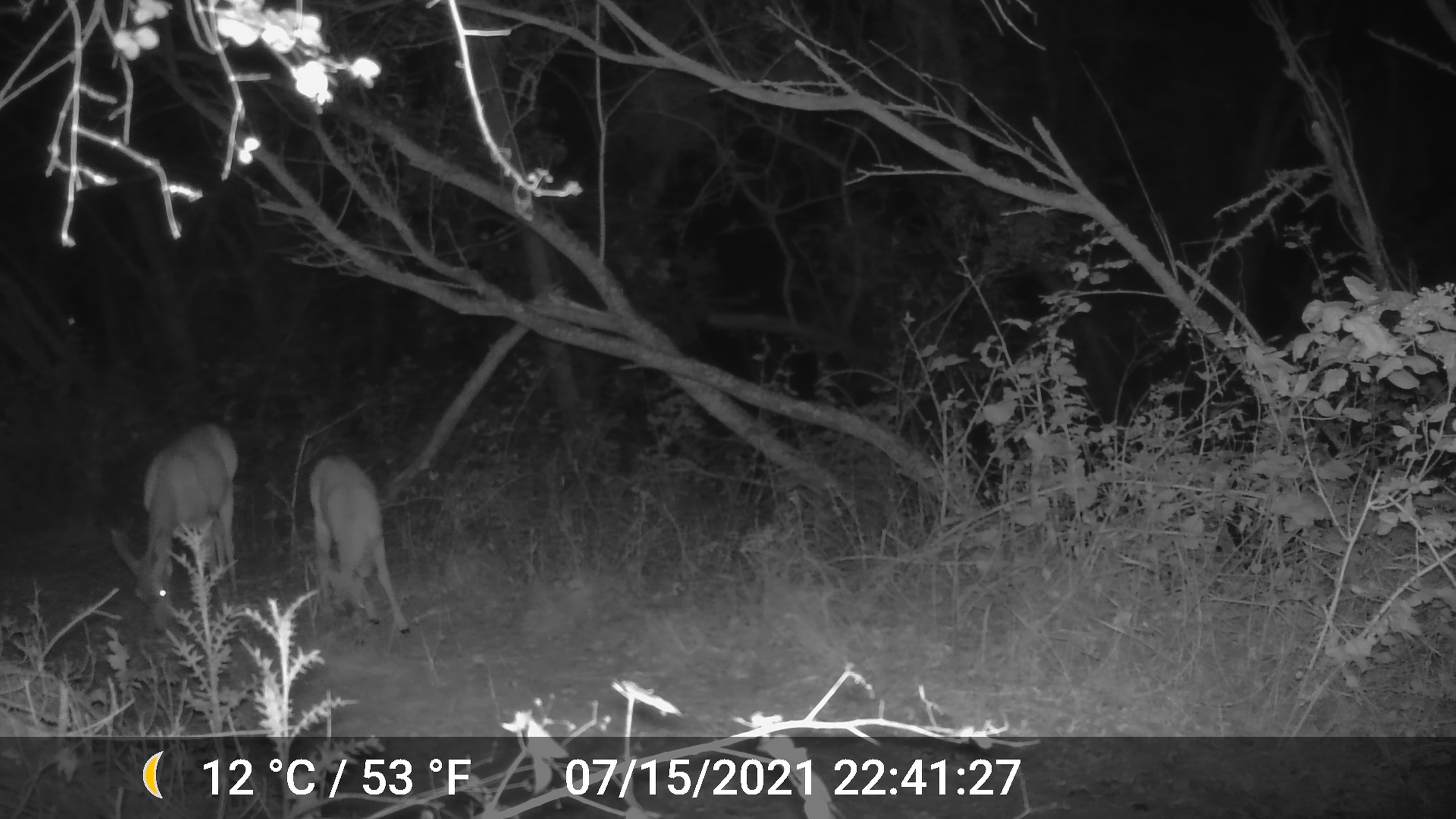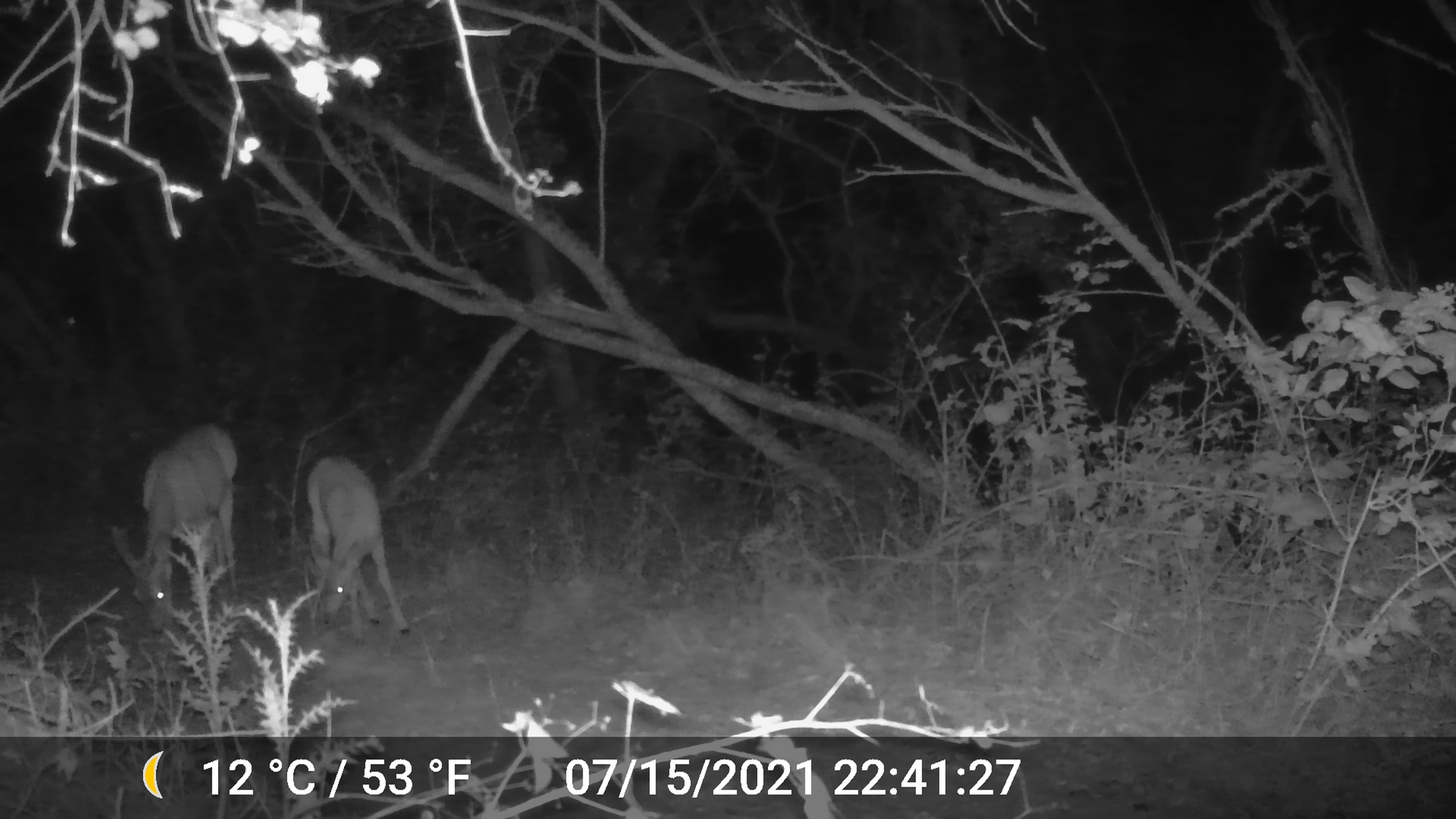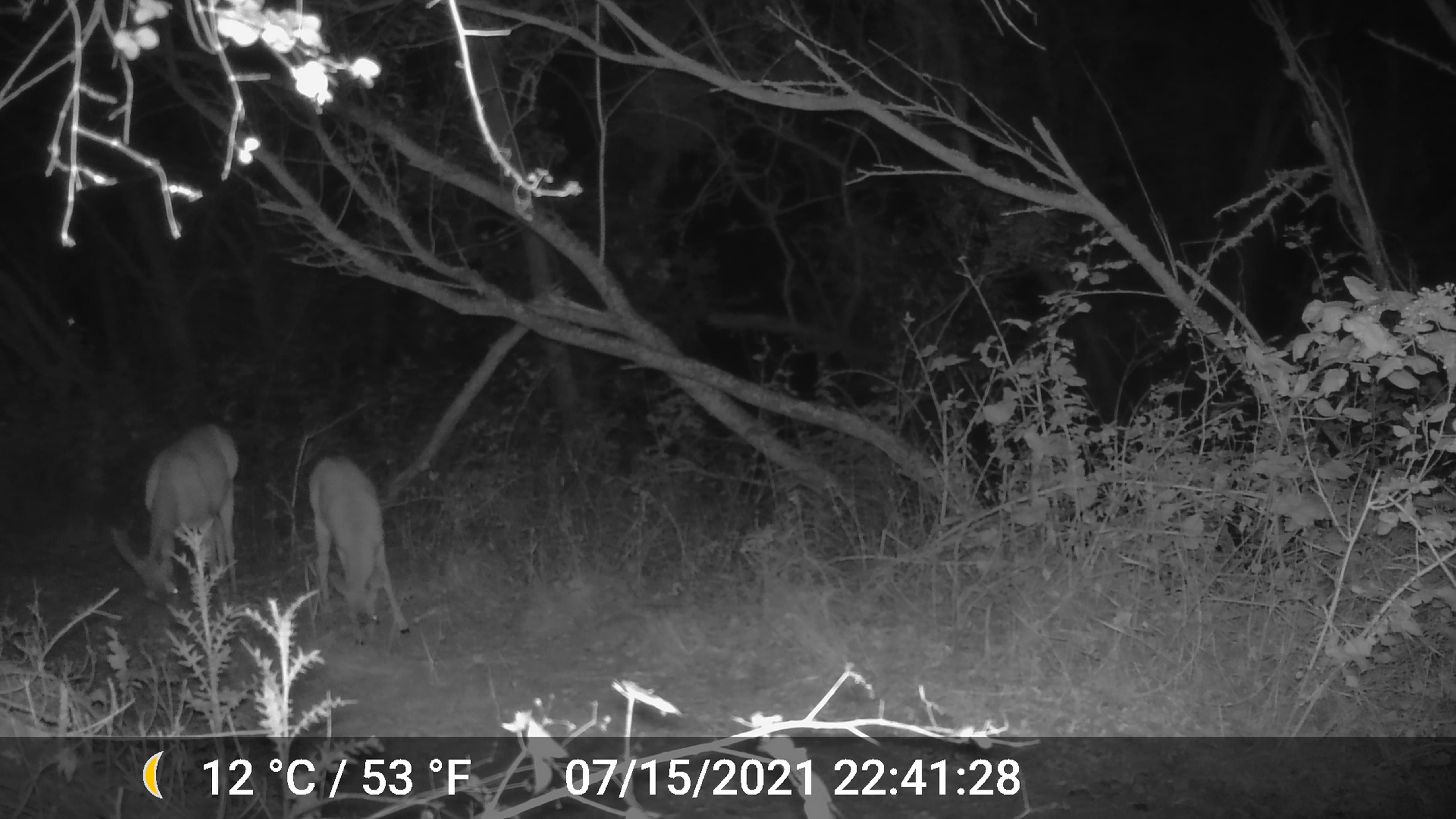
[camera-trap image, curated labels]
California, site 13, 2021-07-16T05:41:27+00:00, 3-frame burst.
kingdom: Animalia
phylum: Chordata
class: Mammalia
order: Artiodactyla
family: Cervidae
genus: Odocoileus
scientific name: Odocoileus hemionus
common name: mule deer